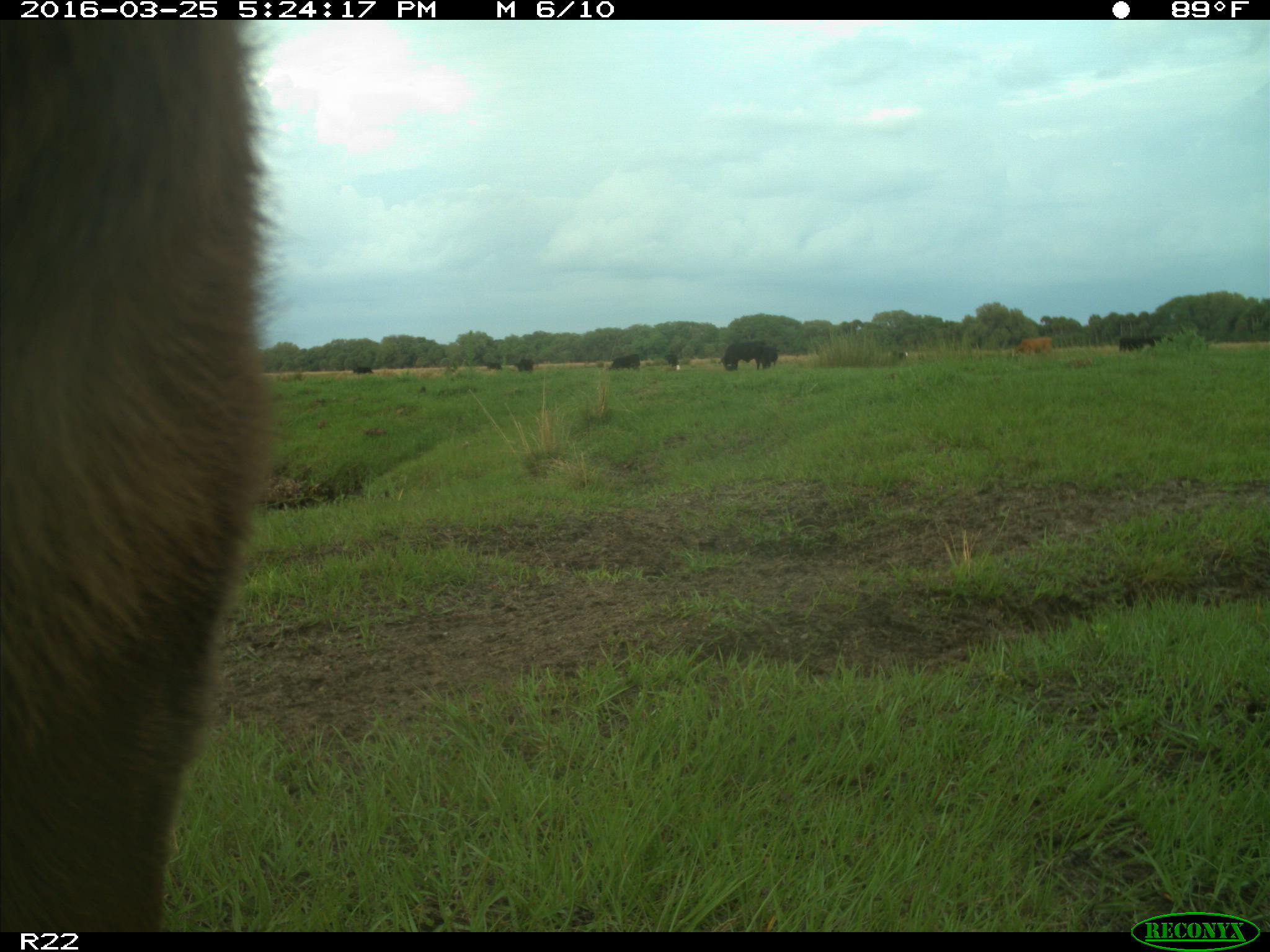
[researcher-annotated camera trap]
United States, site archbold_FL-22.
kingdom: Animalia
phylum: Chordata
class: Mammalia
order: Artiodactyla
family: Bovidae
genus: Bos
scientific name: Bos taurus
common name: domestic cow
Bos taurus (domestic cow).